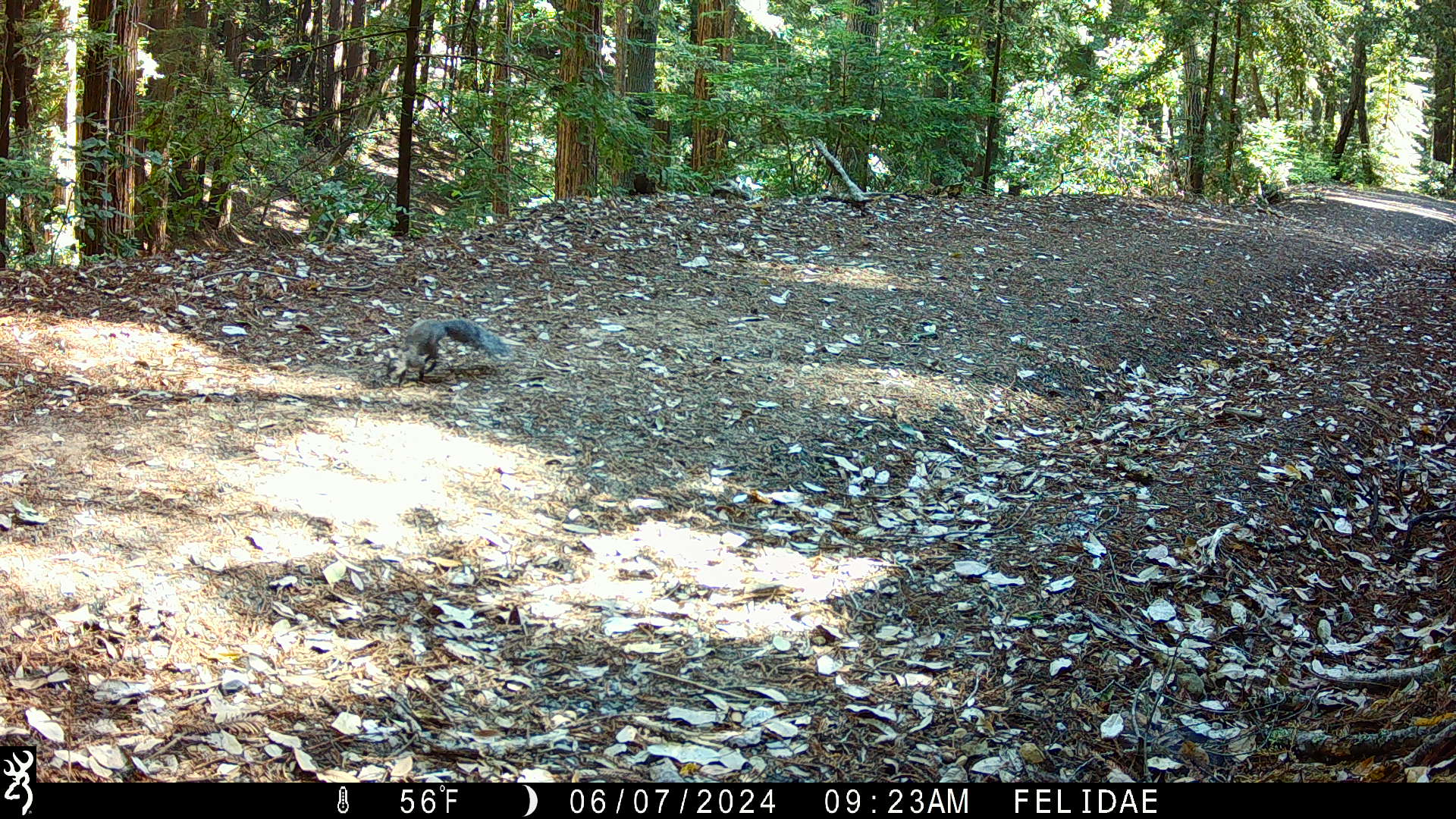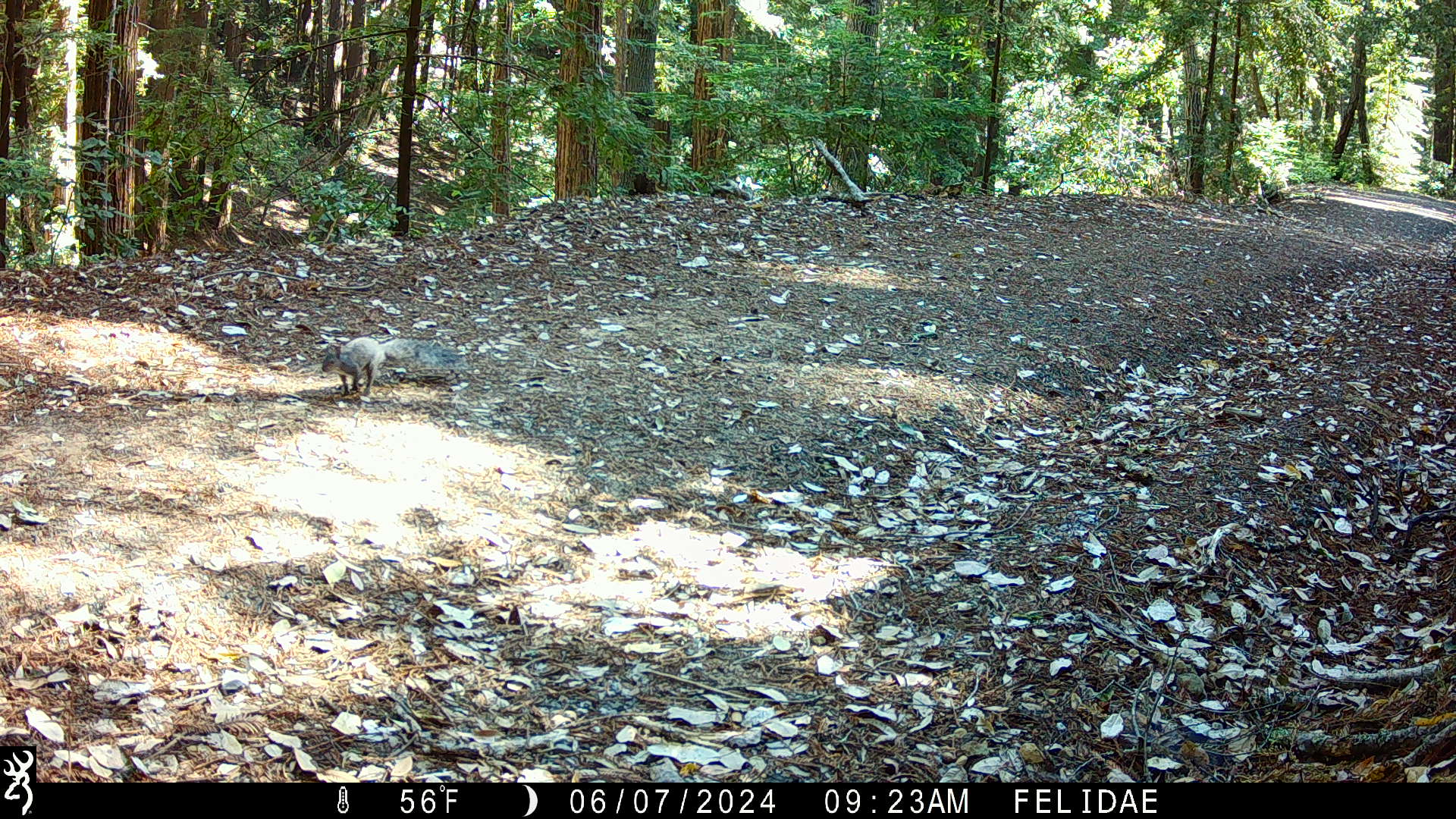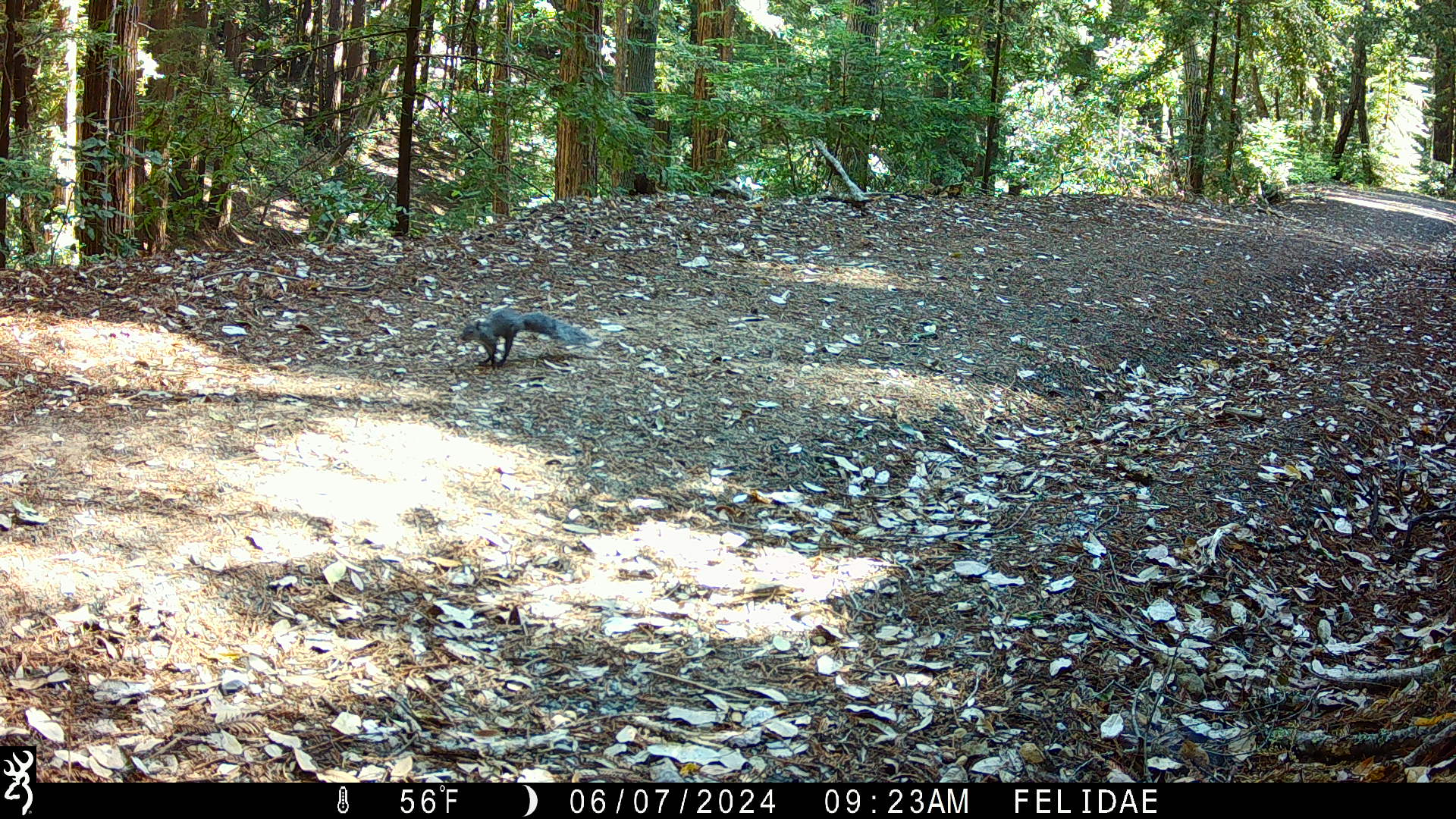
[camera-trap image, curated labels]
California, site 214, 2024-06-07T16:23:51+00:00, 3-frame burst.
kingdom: Animalia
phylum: Chordata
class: Mammalia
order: Rodentia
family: Sciuridae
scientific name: Sciuridae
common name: squirrel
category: unknown squirrel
Unknown squirrel (squirrel) (Sciuridae).